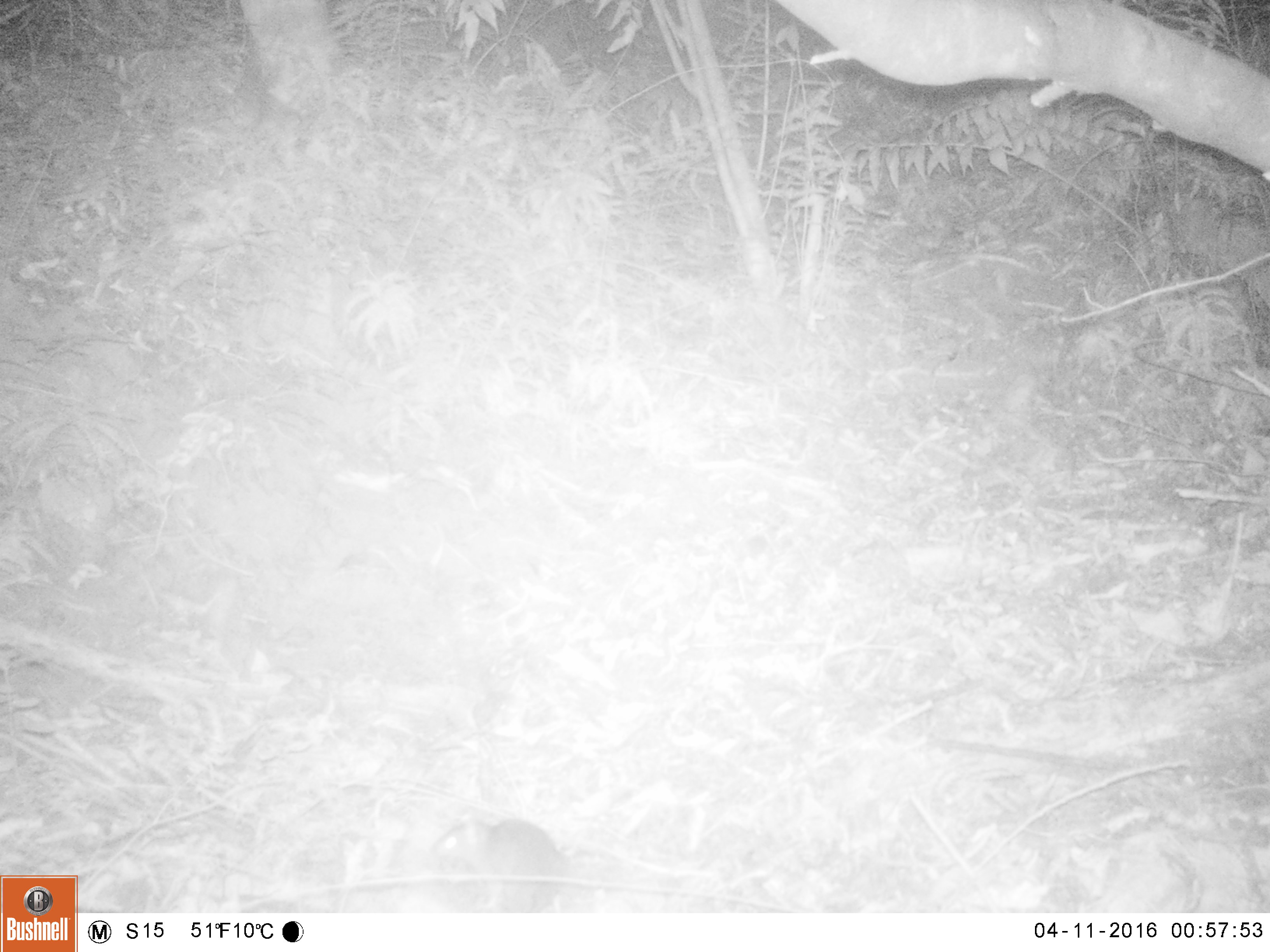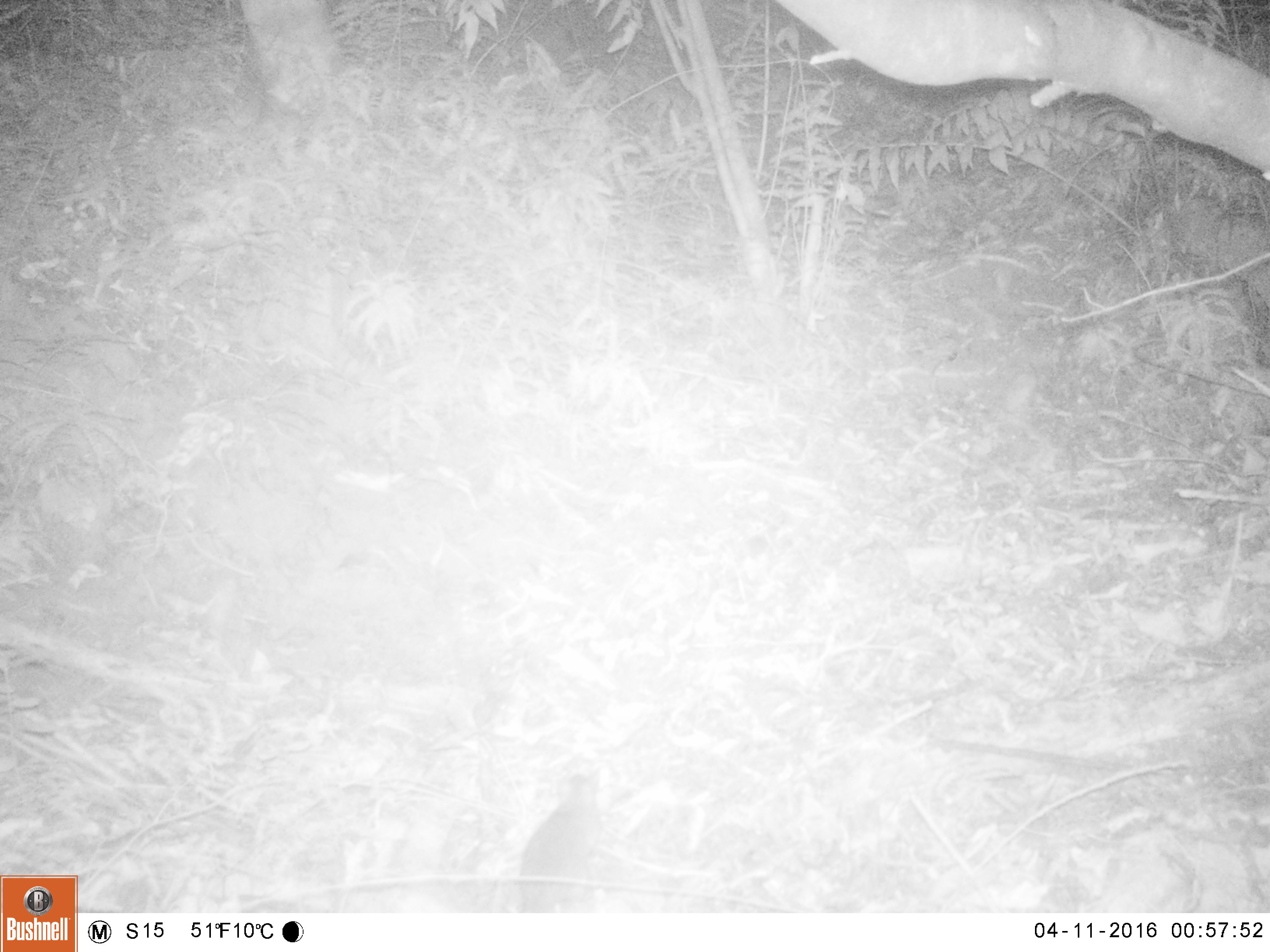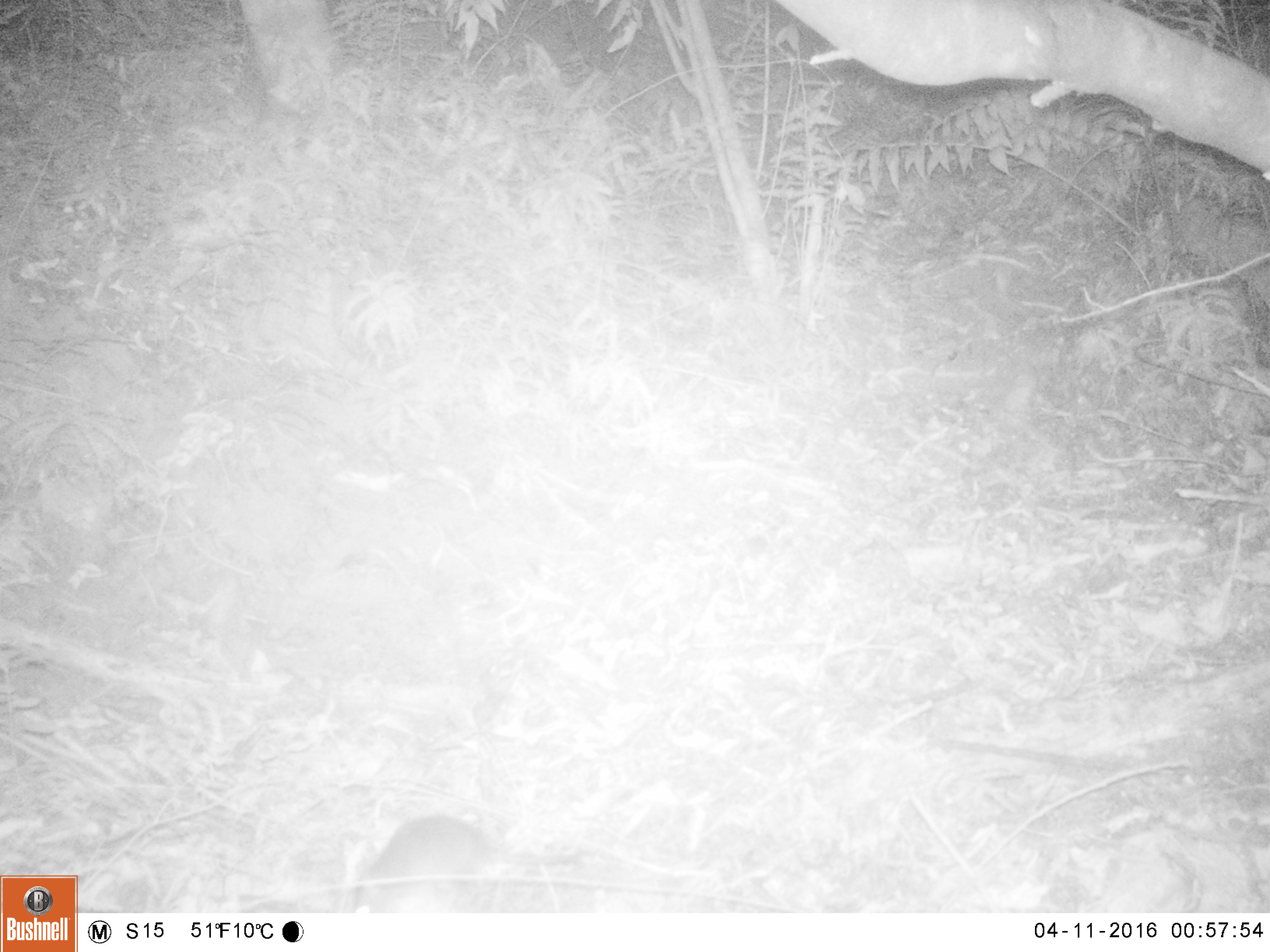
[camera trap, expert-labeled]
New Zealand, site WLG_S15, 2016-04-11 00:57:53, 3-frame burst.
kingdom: Animalia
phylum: Chordata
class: Mammalia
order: Rodentia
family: Muridae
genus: Mus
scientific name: Mus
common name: mouse